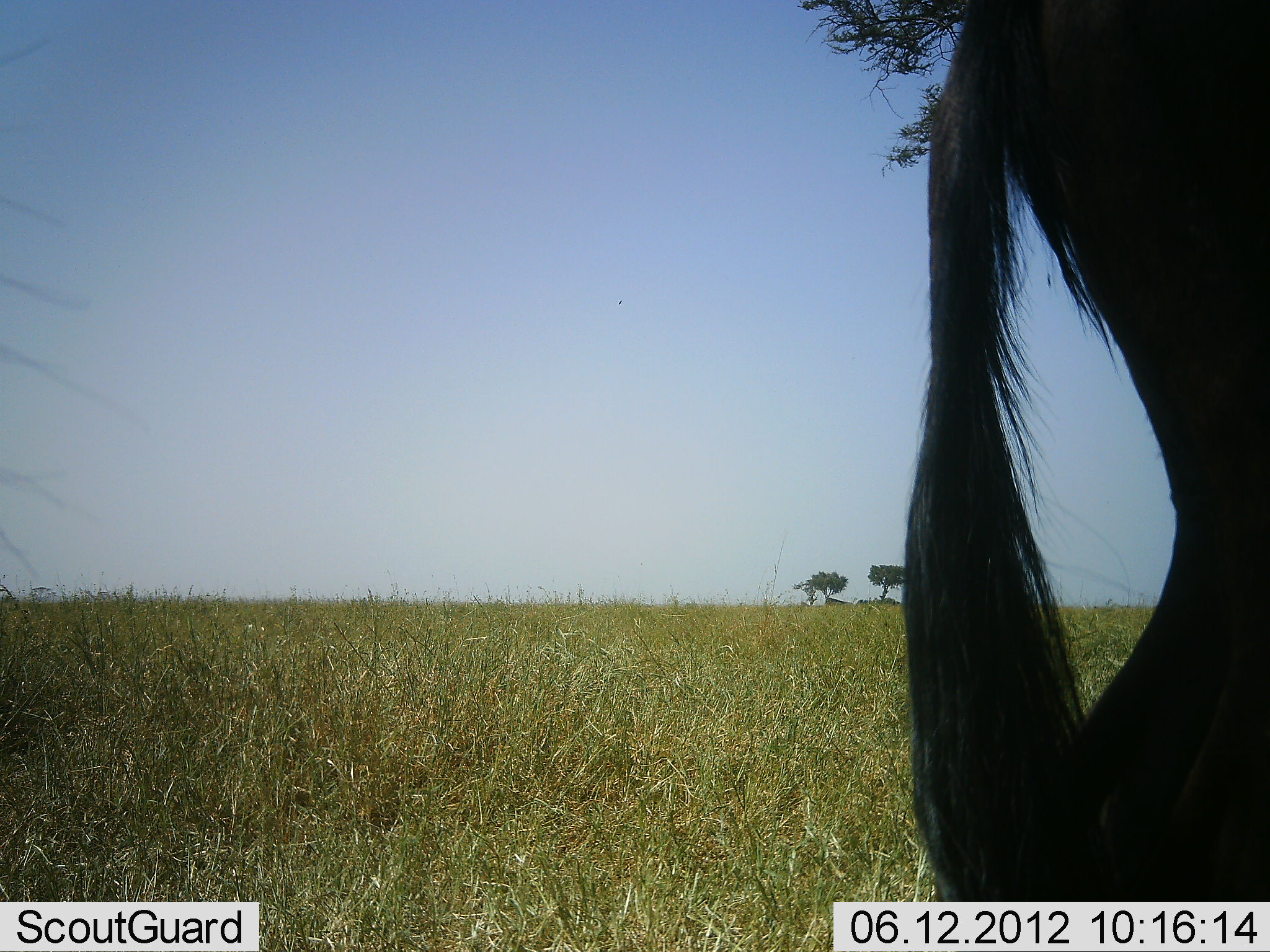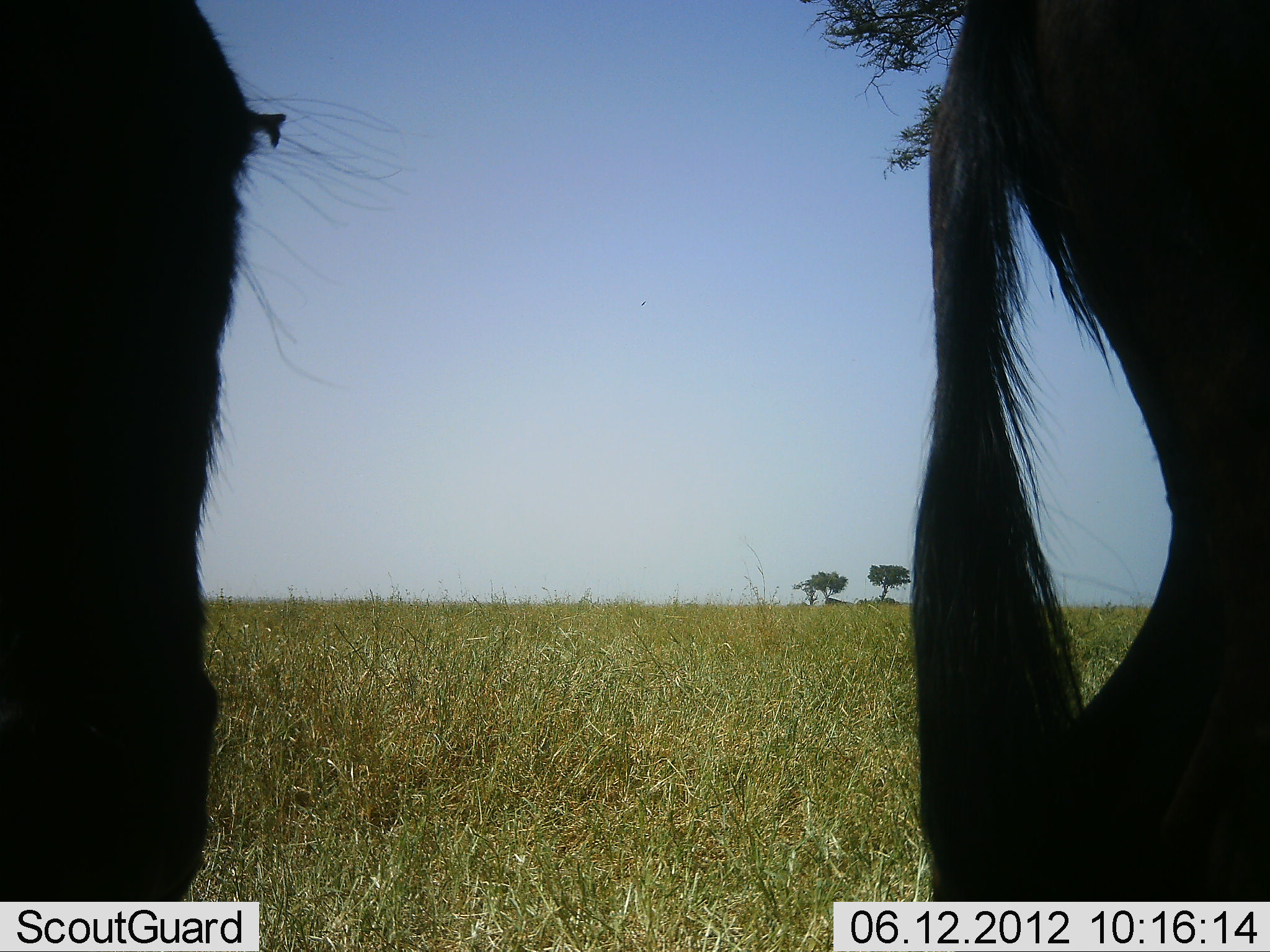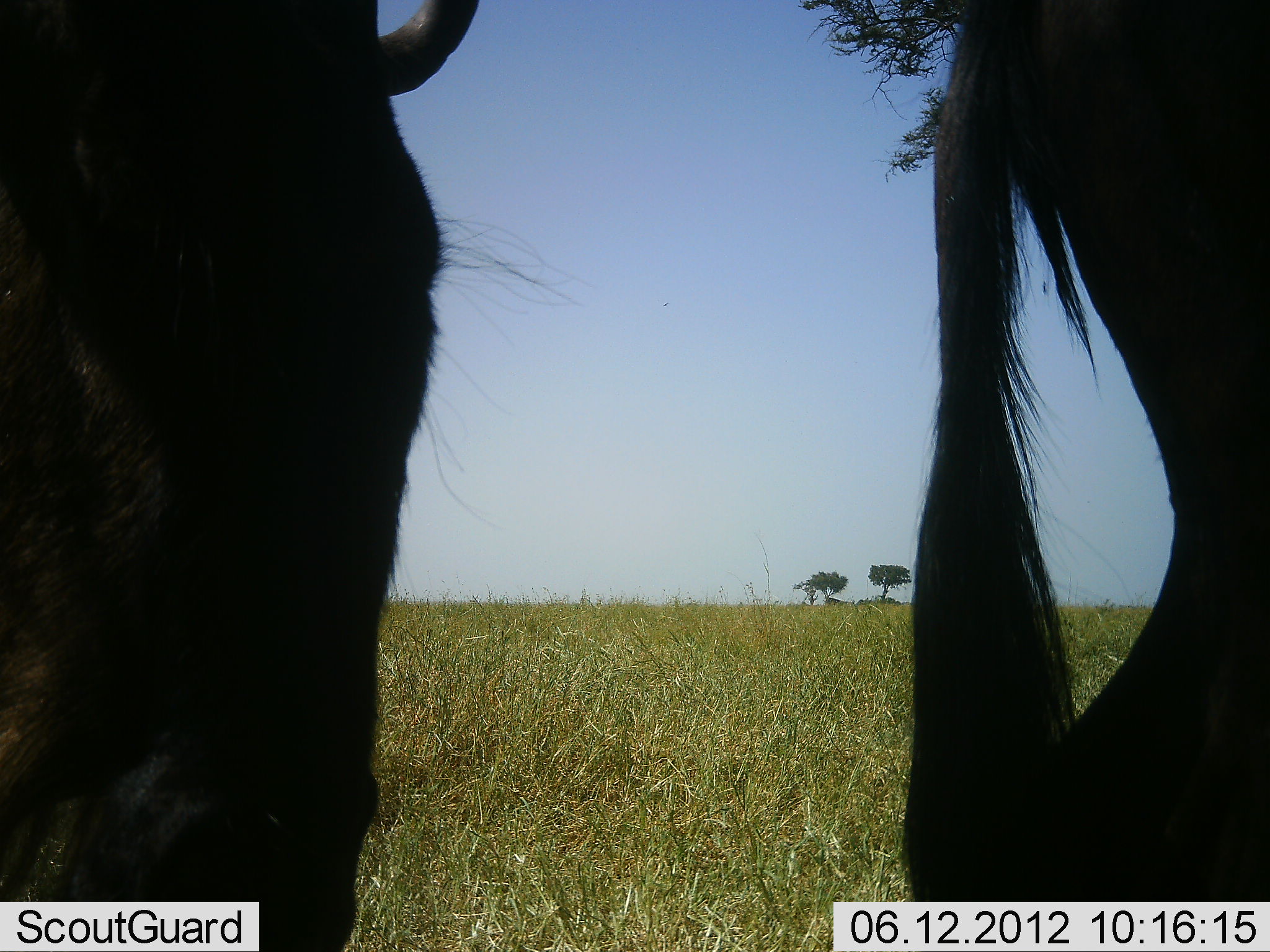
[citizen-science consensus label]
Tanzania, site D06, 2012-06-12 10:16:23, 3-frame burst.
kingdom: Animalia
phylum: Chordata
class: Mammalia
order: Artiodactyla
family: Bovidae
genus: Connochaetes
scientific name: Connochaetes taurinus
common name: blue wildebeest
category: wildebeest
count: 2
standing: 89%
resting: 0%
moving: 22%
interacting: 0%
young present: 0%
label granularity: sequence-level